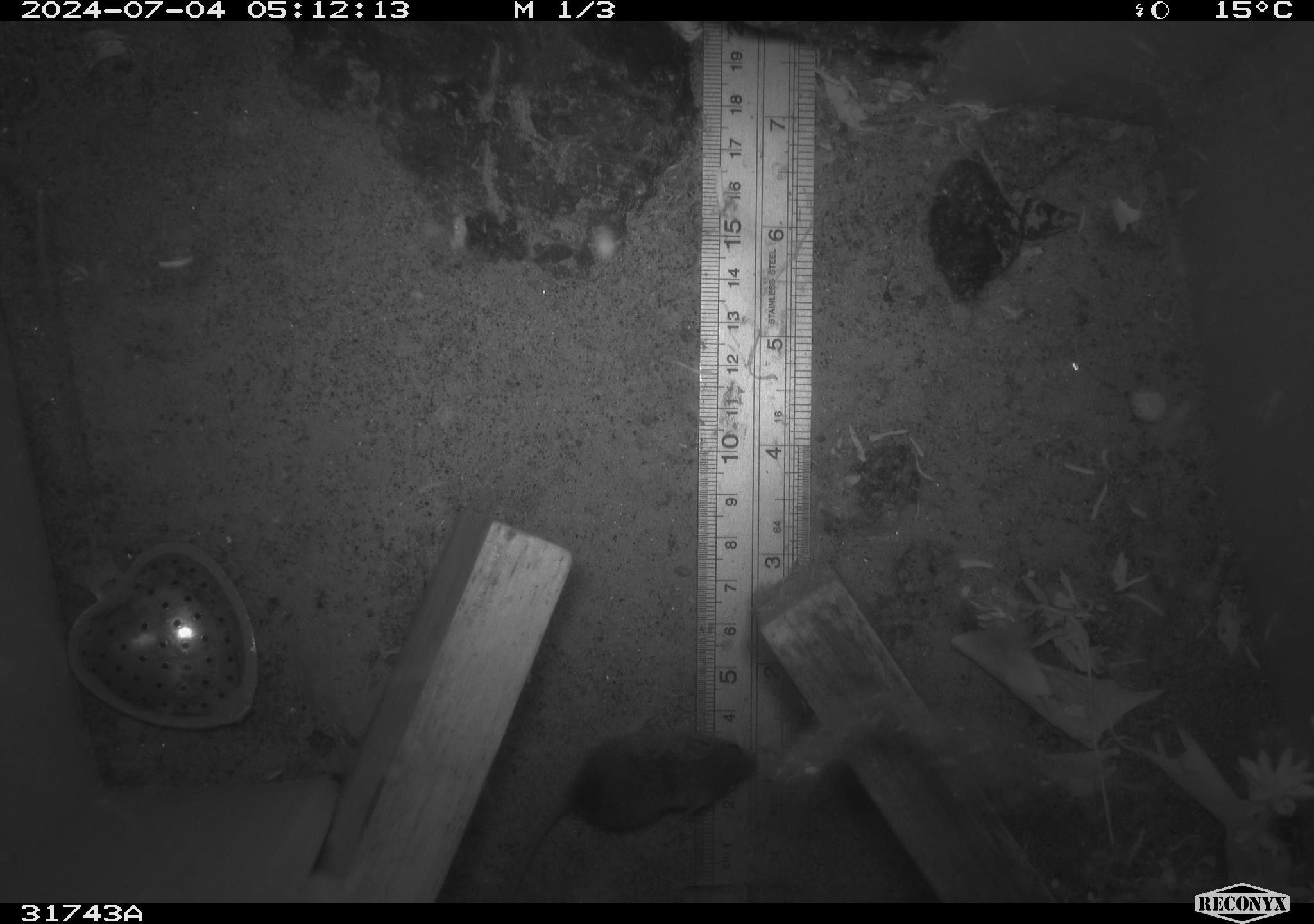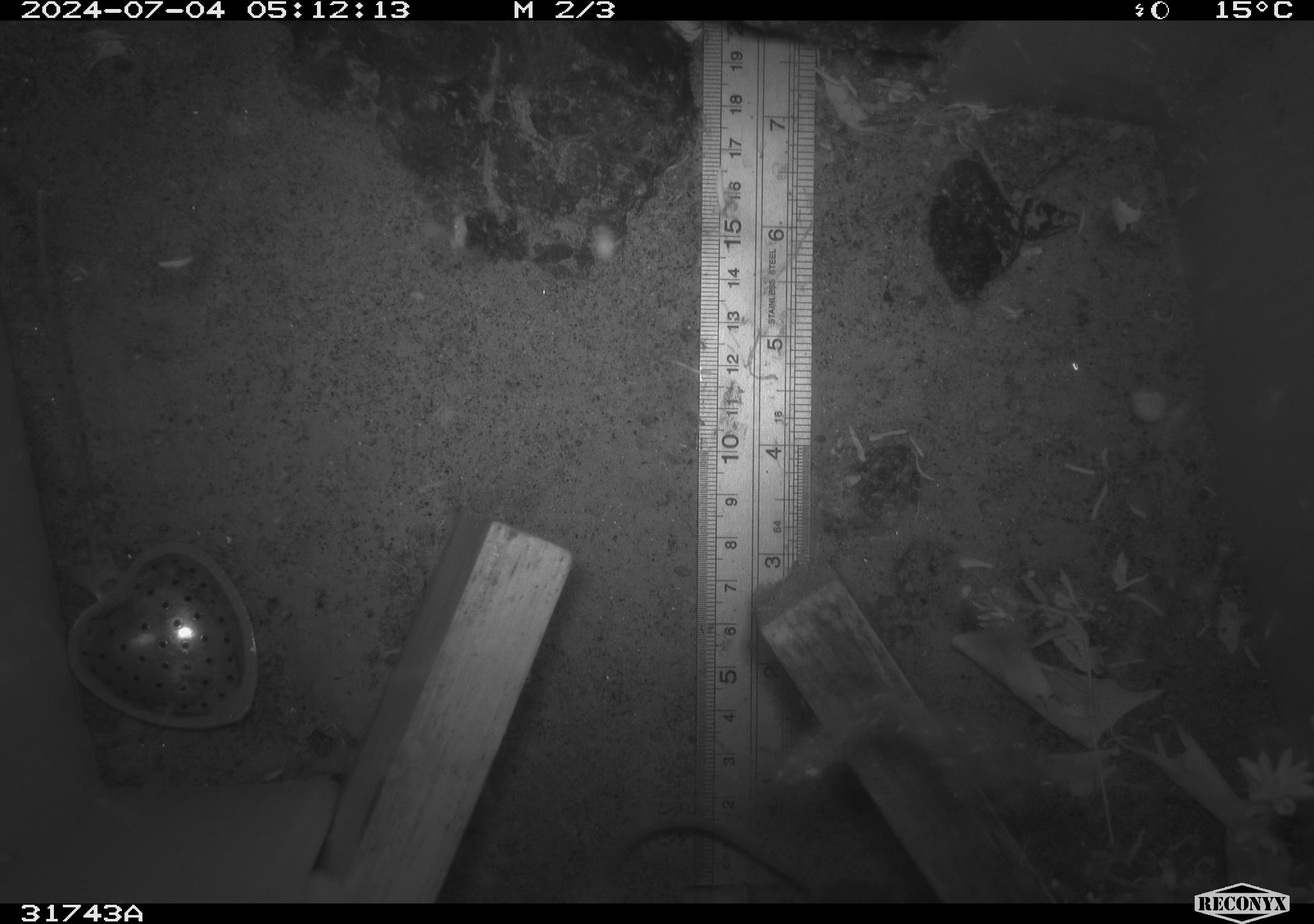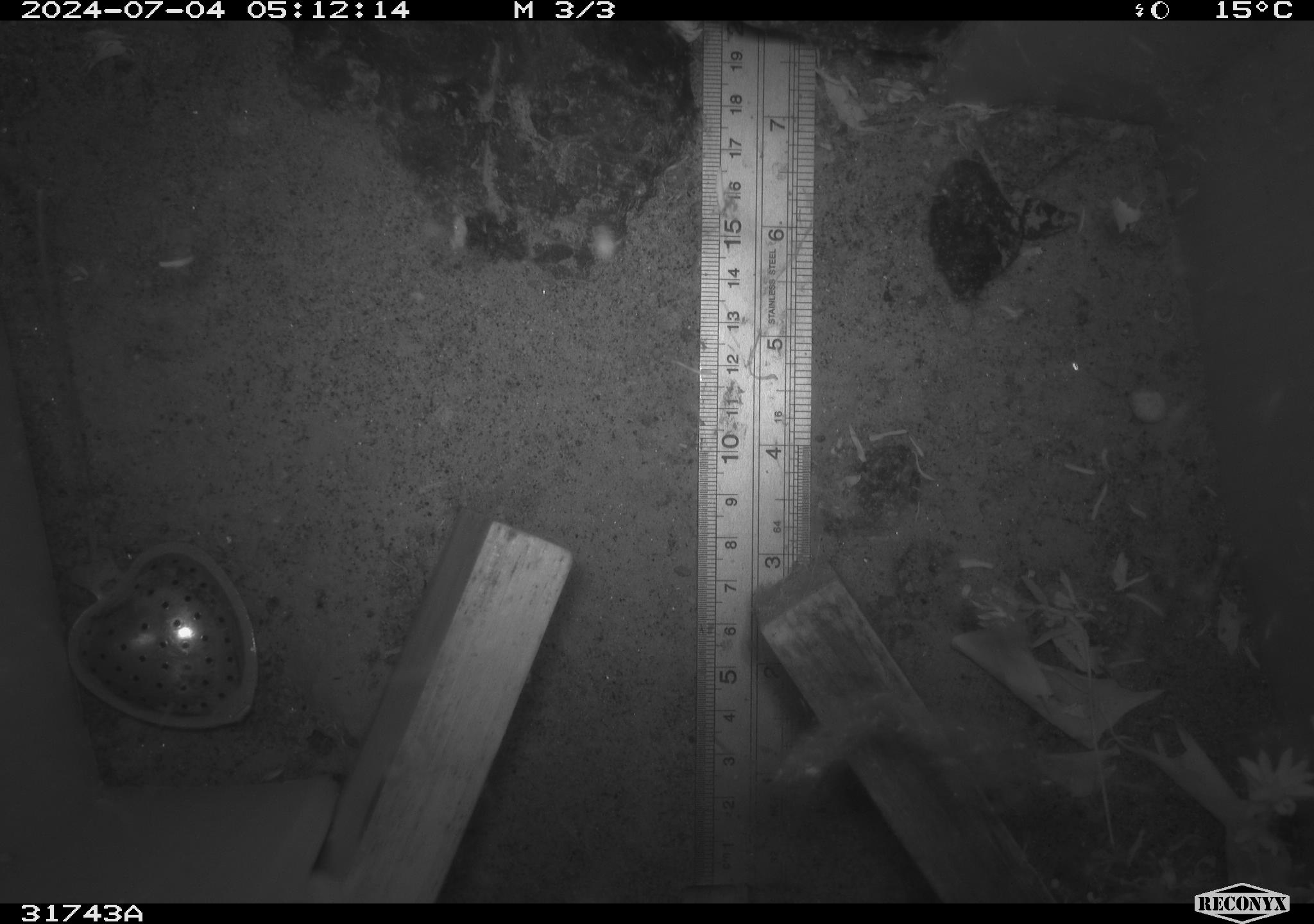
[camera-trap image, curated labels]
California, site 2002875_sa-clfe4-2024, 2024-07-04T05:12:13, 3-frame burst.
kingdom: Animalia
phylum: Chordata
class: Mammalia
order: Rodentia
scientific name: Rodentia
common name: mouse species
Mouse species (Rodentia).